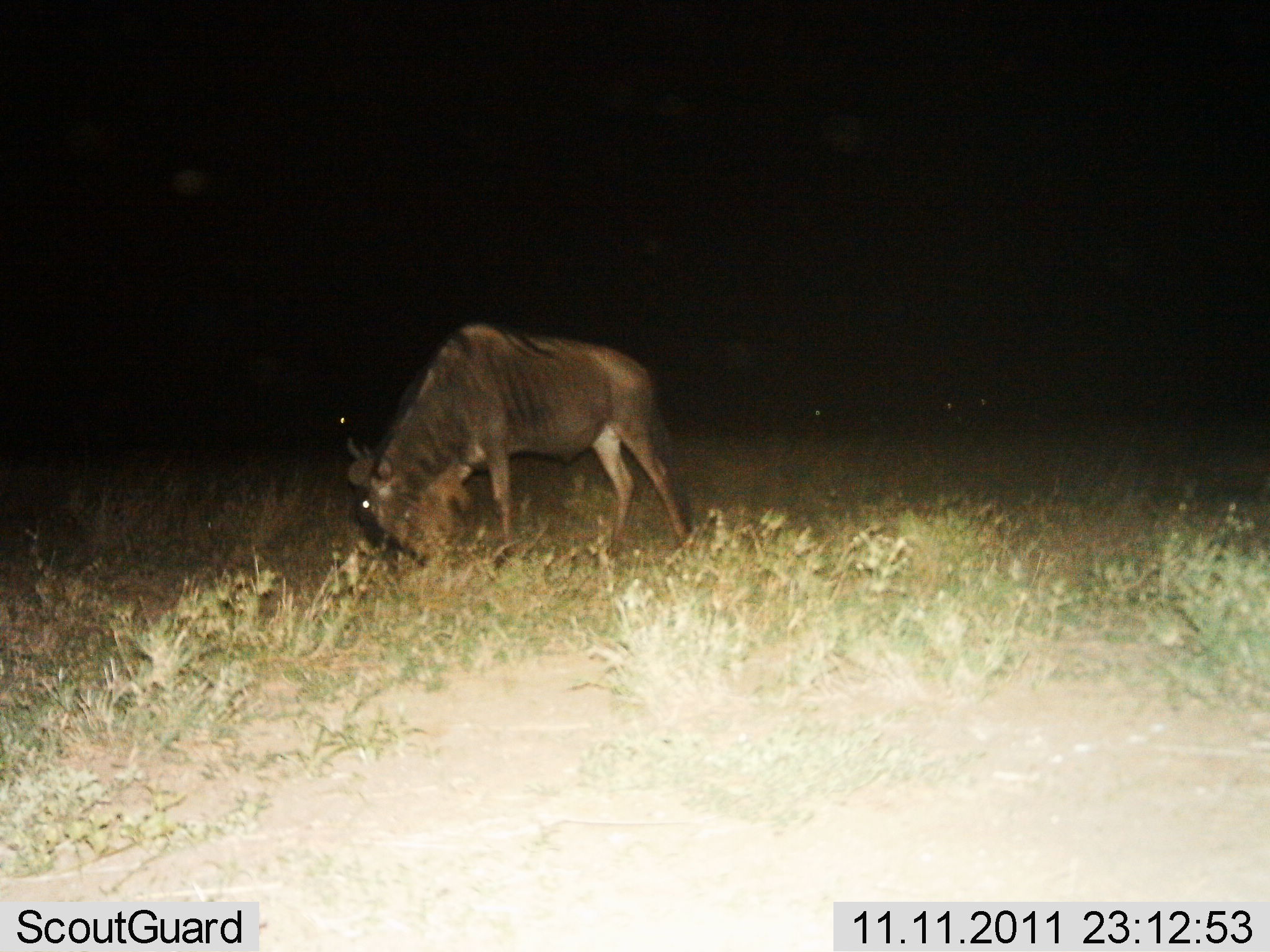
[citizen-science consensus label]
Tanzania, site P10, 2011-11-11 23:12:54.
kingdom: Animalia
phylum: Chordata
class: Mammalia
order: Artiodactyla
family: Bovidae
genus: Connochaetes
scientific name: Connochaetes taurinus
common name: blue wildebeest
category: wildebeest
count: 1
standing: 6%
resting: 0%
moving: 0%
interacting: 0%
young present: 0%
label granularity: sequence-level